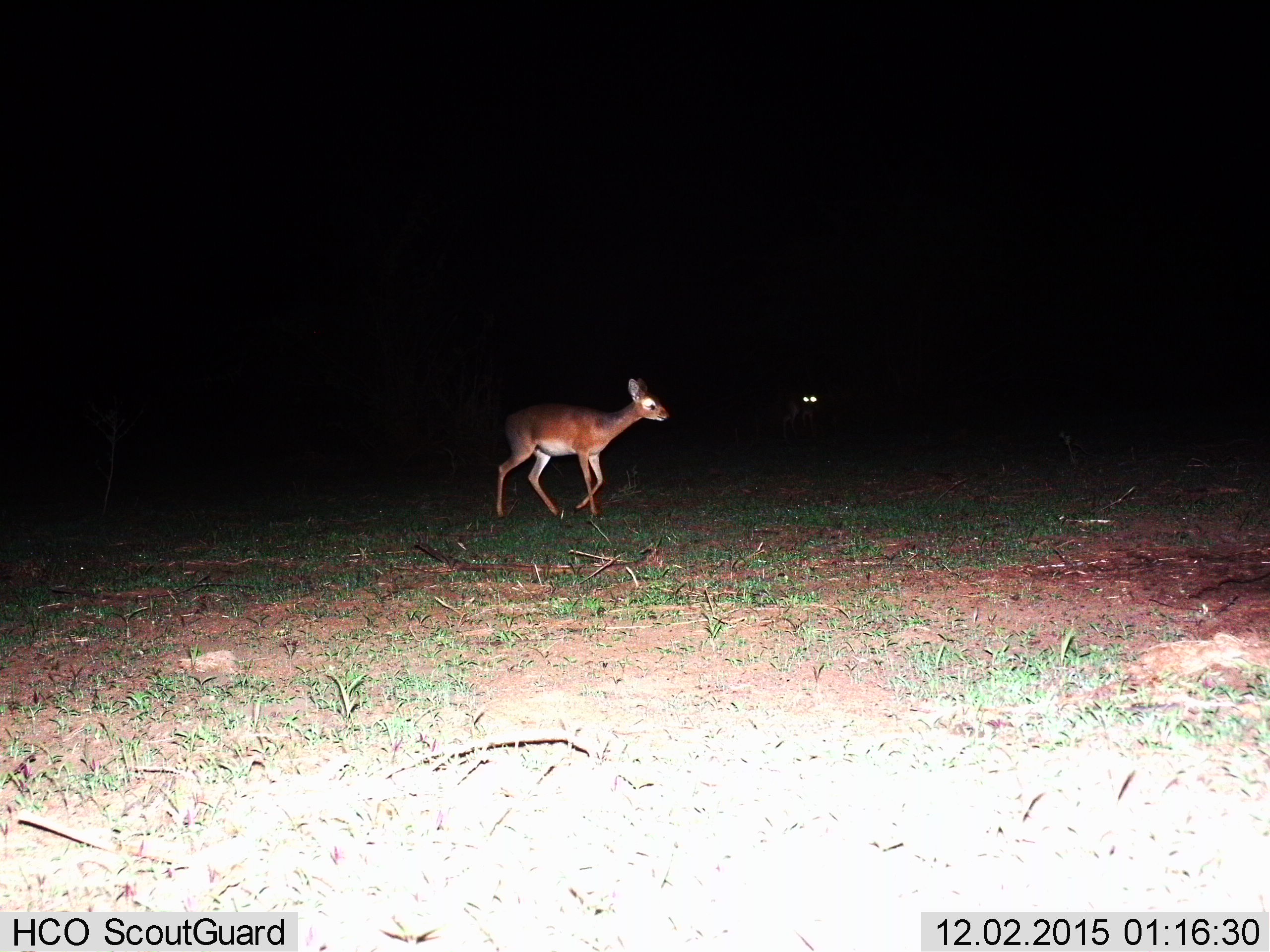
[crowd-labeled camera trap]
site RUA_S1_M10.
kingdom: Animalia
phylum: Chordata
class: Mammalia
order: Artiodactyla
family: Bovidae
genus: Madoqua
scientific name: Madoqua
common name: dik-dik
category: dikdik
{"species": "dikdik (dik-dik) (Madoqua)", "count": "2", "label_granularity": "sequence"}